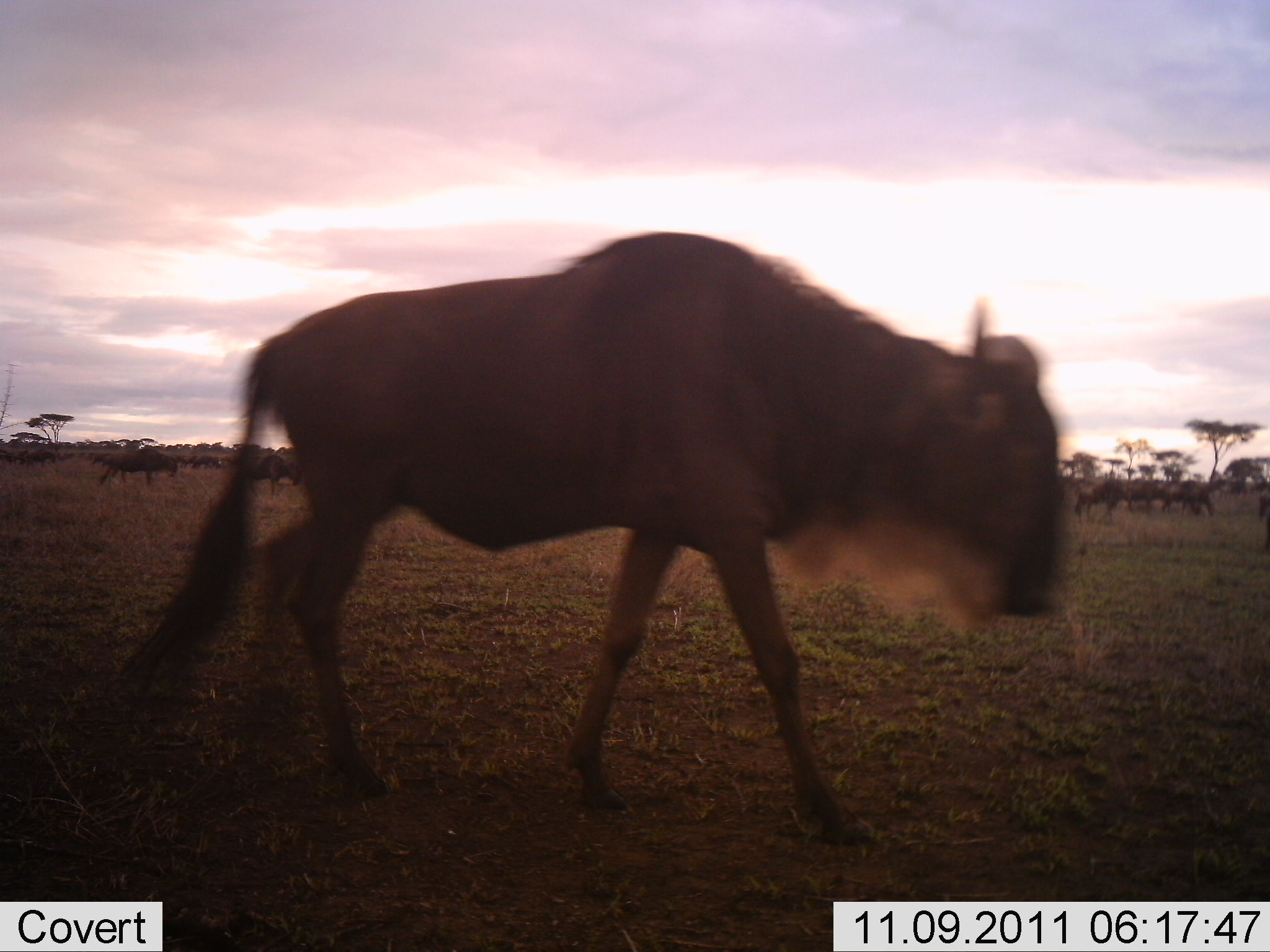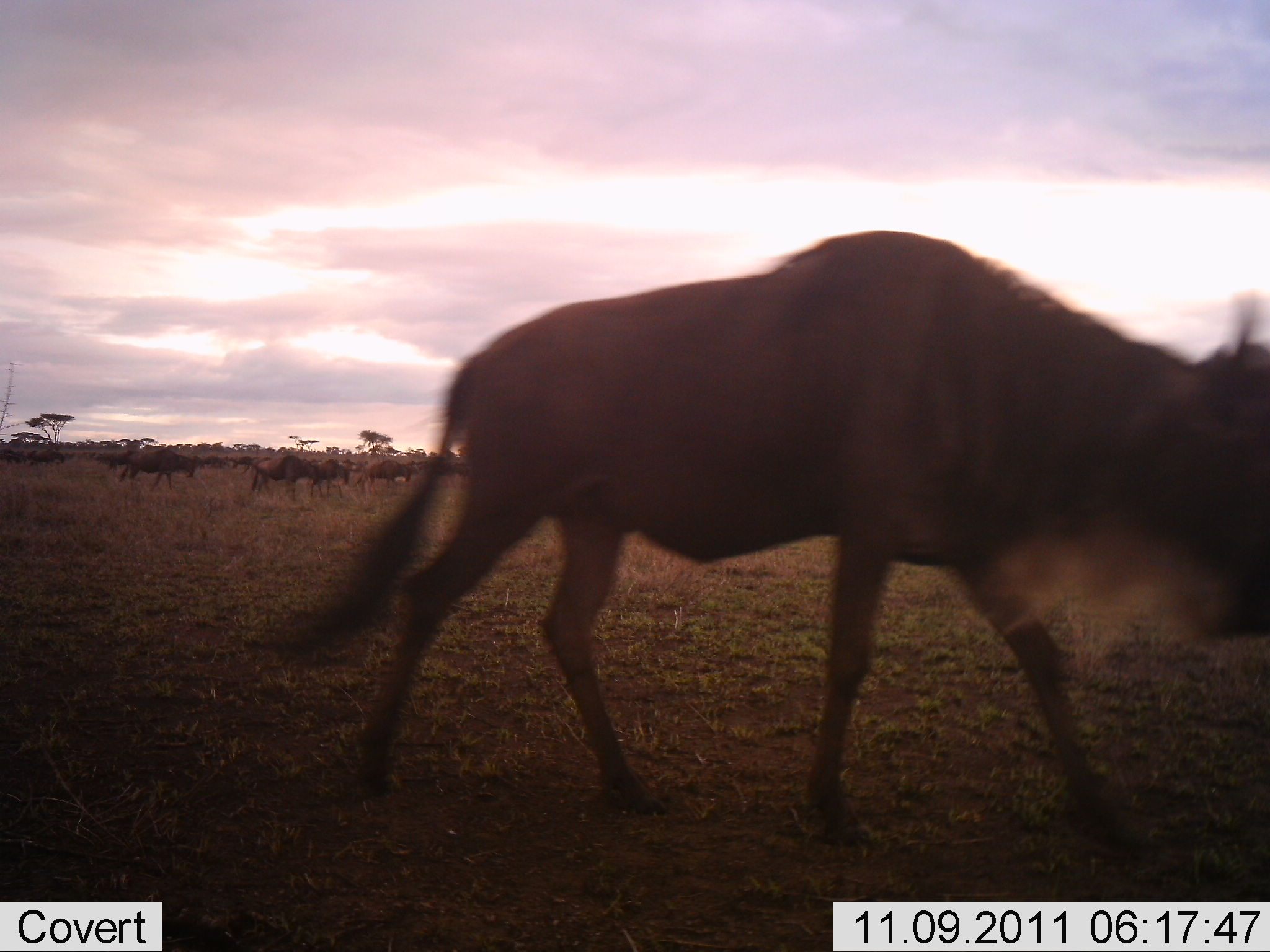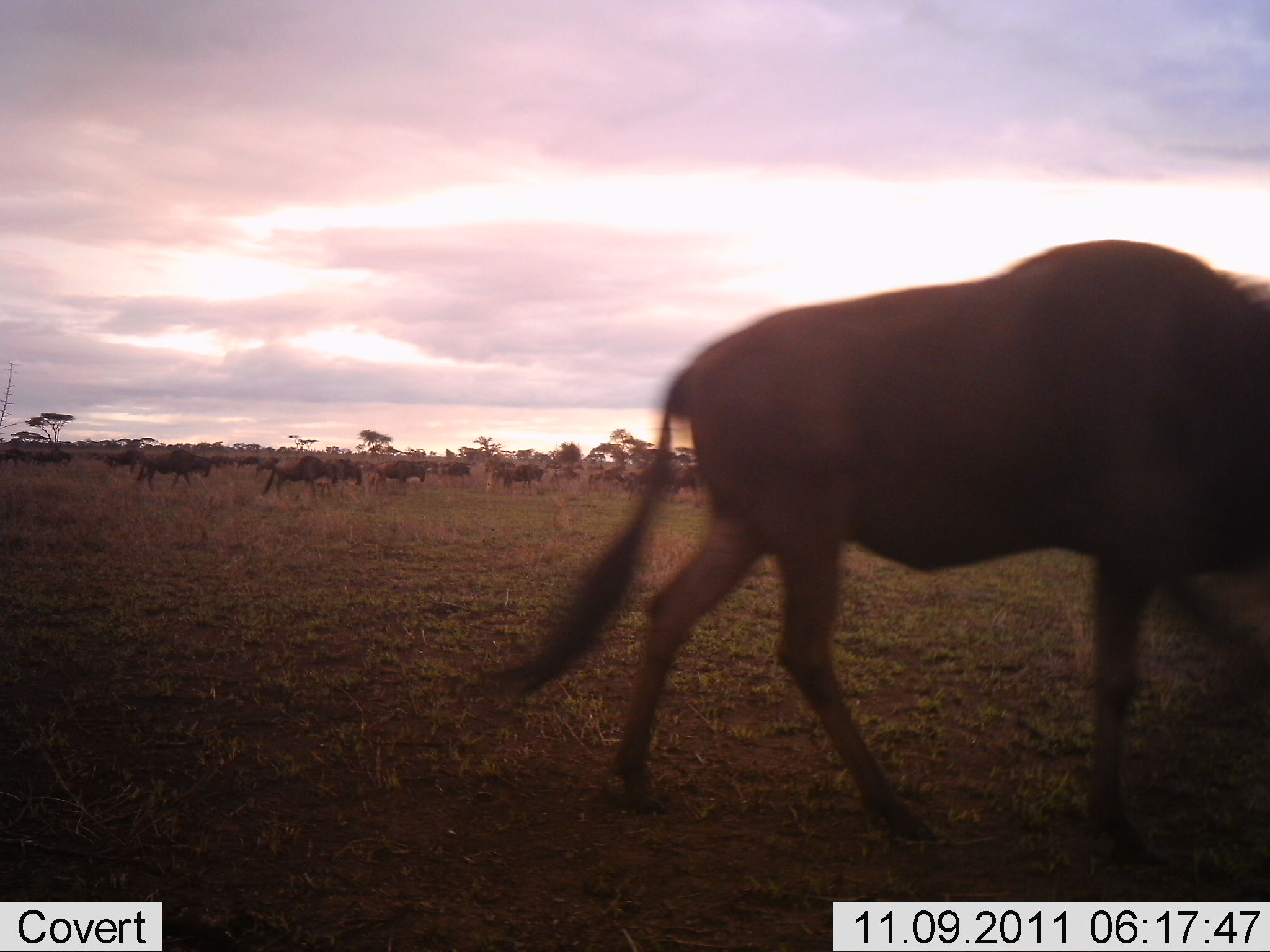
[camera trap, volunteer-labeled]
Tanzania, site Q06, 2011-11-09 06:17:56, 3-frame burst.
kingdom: Animalia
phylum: Chordata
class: Mammalia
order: Artiodactyla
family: Bovidae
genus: Connochaetes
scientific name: Connochaetes taurinus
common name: blue wildebeest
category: wildebeest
Wildebeest (blue wildebeest) (Connochaetes taurinus), count 1. Behavior (volunteer vote fractions): standing 20%, resting 7%, moving 87%, interacting 7%. Young present (vote fraction): 0%. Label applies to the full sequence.